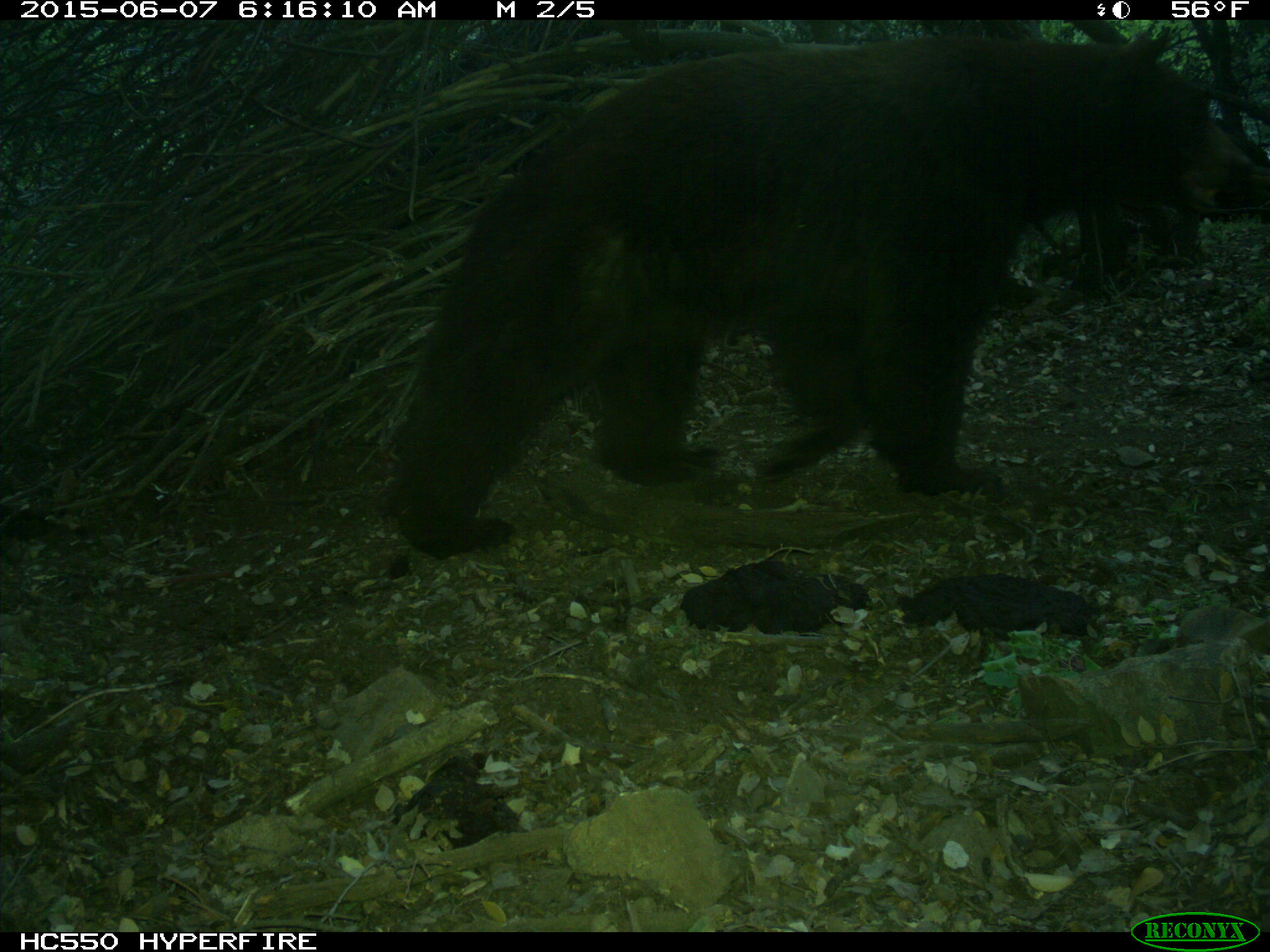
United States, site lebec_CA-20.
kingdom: Animalia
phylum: Chordata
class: Mammalia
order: Carnivora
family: Ursidae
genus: Ursus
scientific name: Ursus americanus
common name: american black bear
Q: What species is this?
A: Ursus americanus (american black bear).